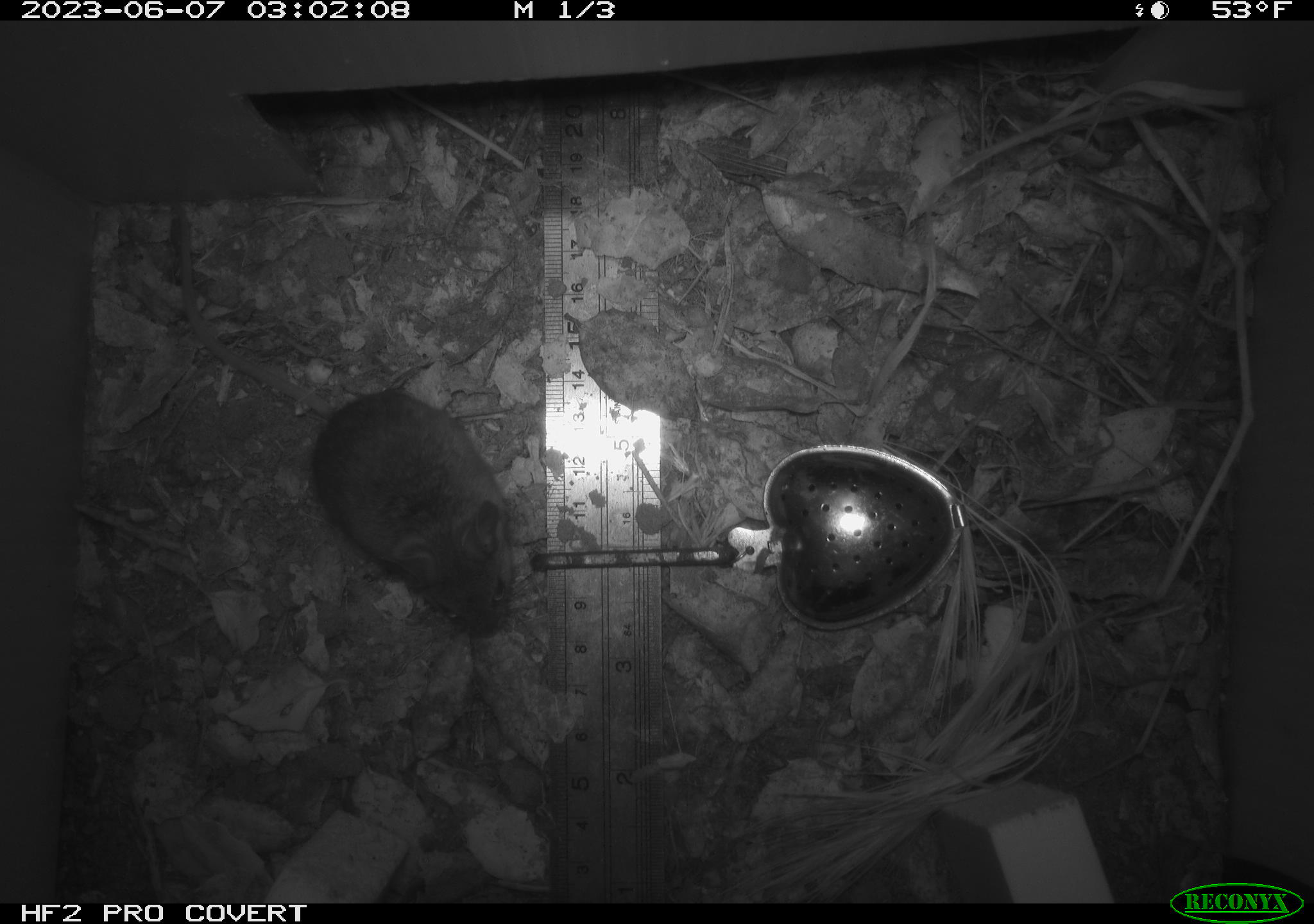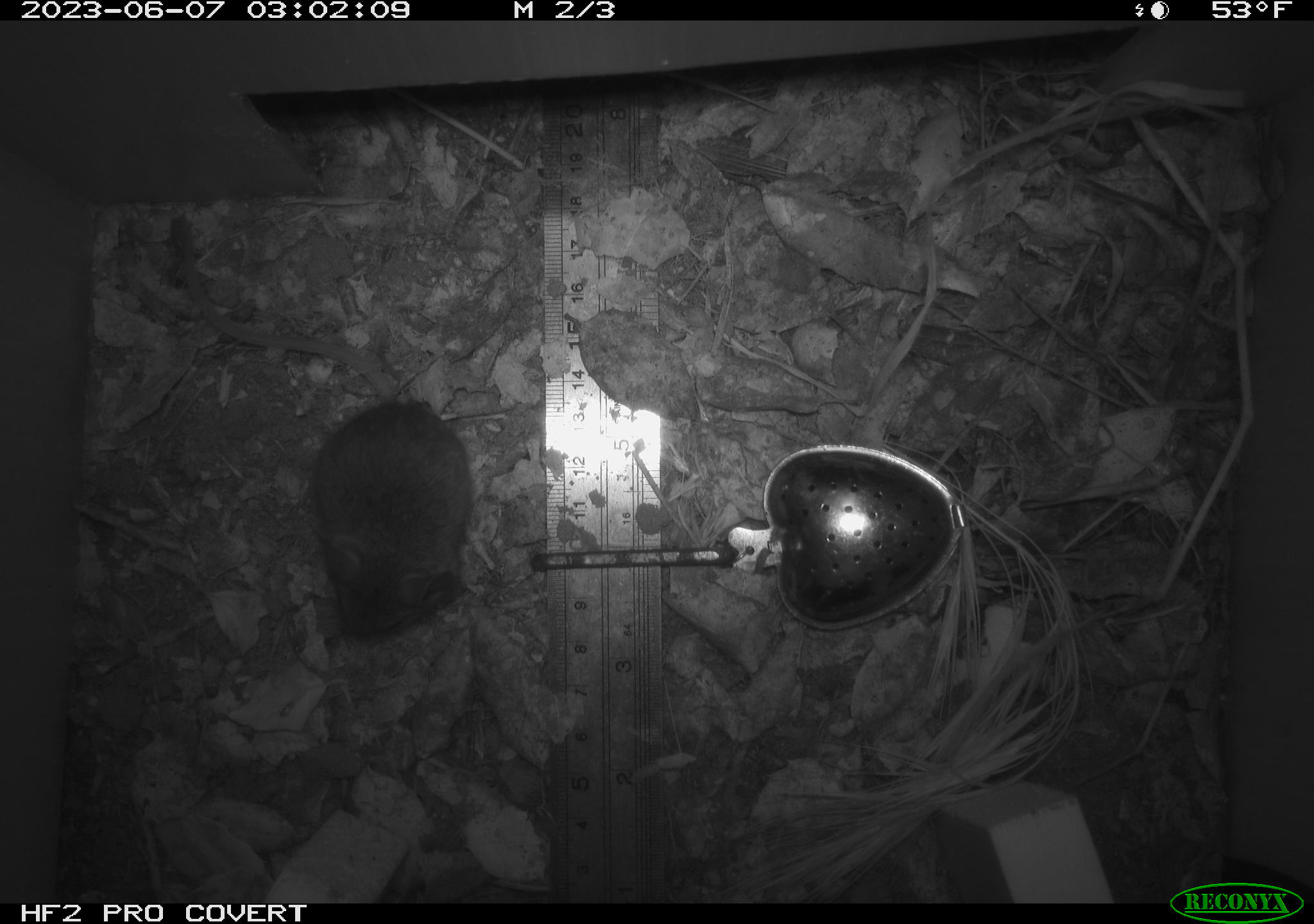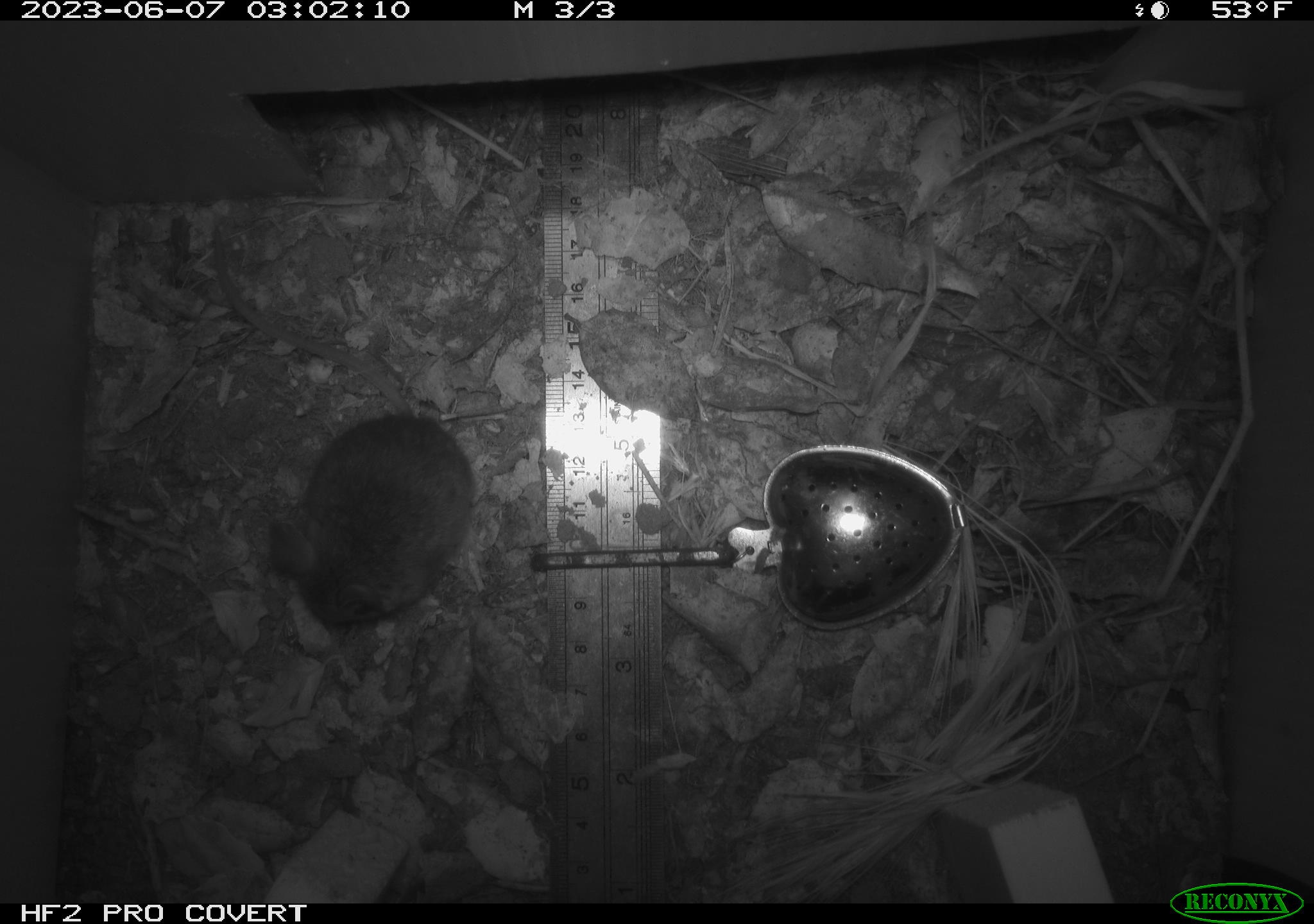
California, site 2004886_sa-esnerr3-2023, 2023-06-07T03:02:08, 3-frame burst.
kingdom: Animalia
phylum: Chordata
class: Mammalia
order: Rodentia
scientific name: Rodentia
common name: mouse species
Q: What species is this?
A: Mouse species (Rodentia).